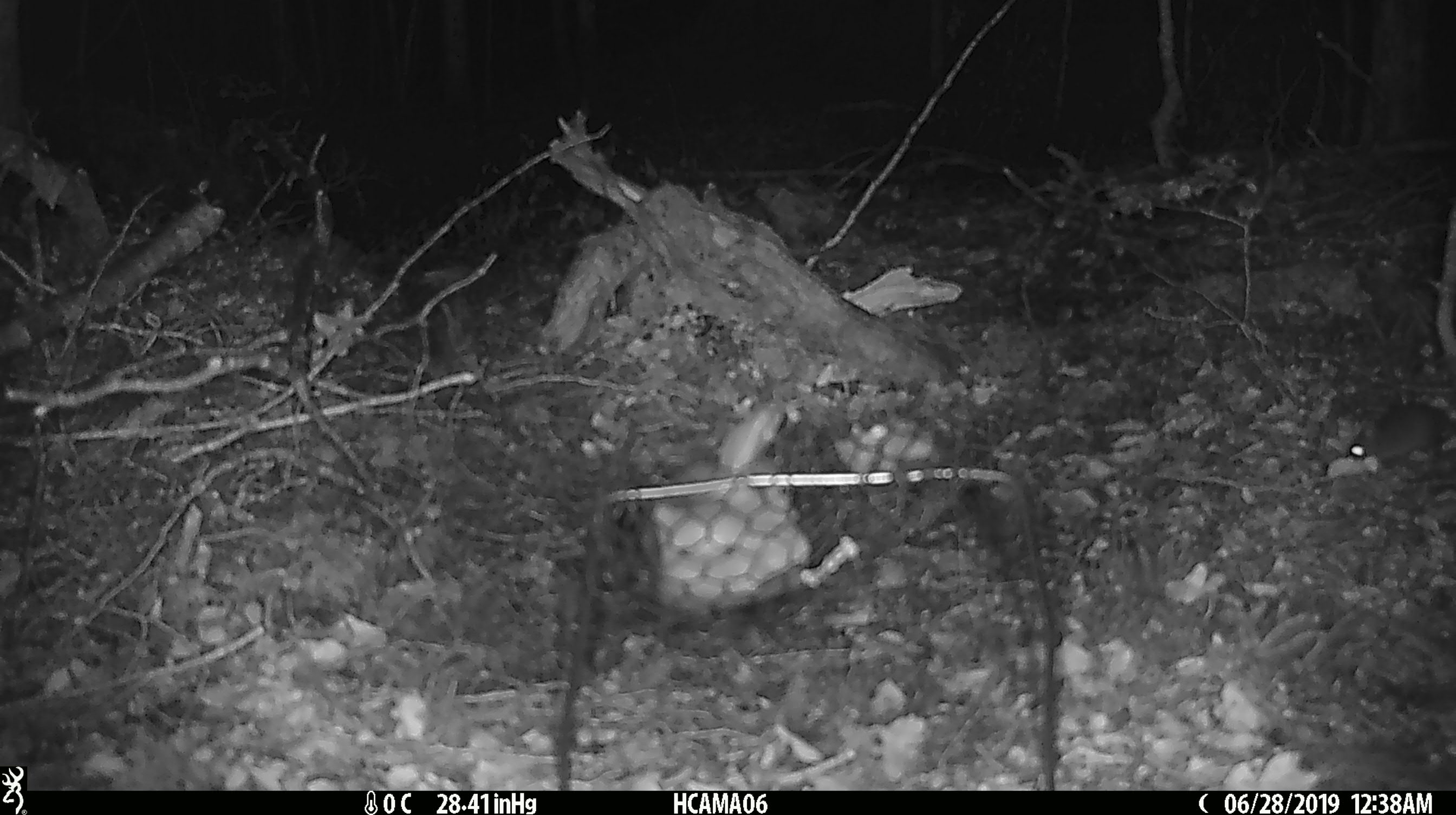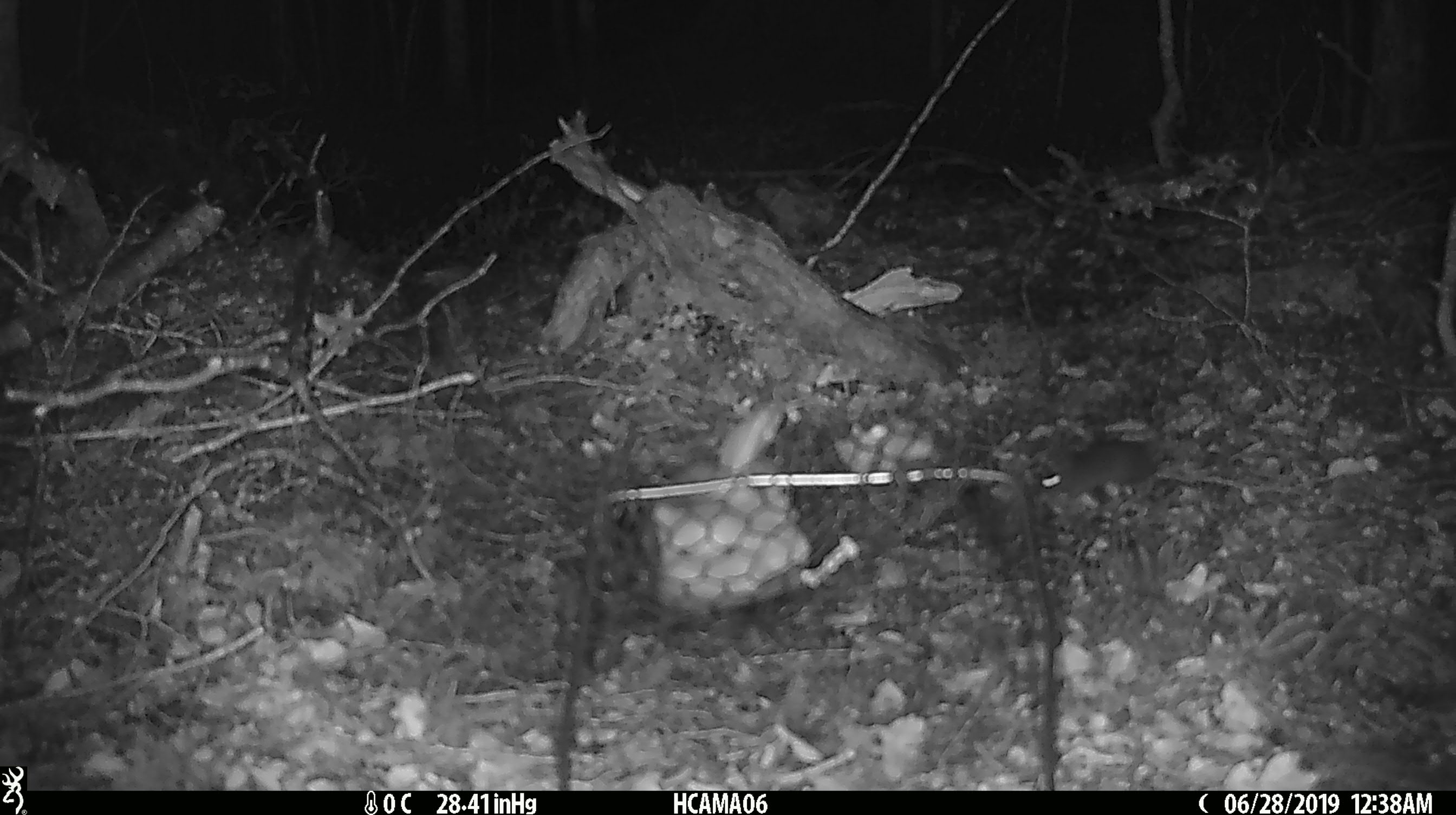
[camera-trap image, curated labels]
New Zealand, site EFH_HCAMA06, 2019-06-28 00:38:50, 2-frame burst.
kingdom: Animalia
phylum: Chordata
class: Mammalia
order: Rodentia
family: Muridae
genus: Mus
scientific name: Mus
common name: mouse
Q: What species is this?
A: Mouse (Mus).